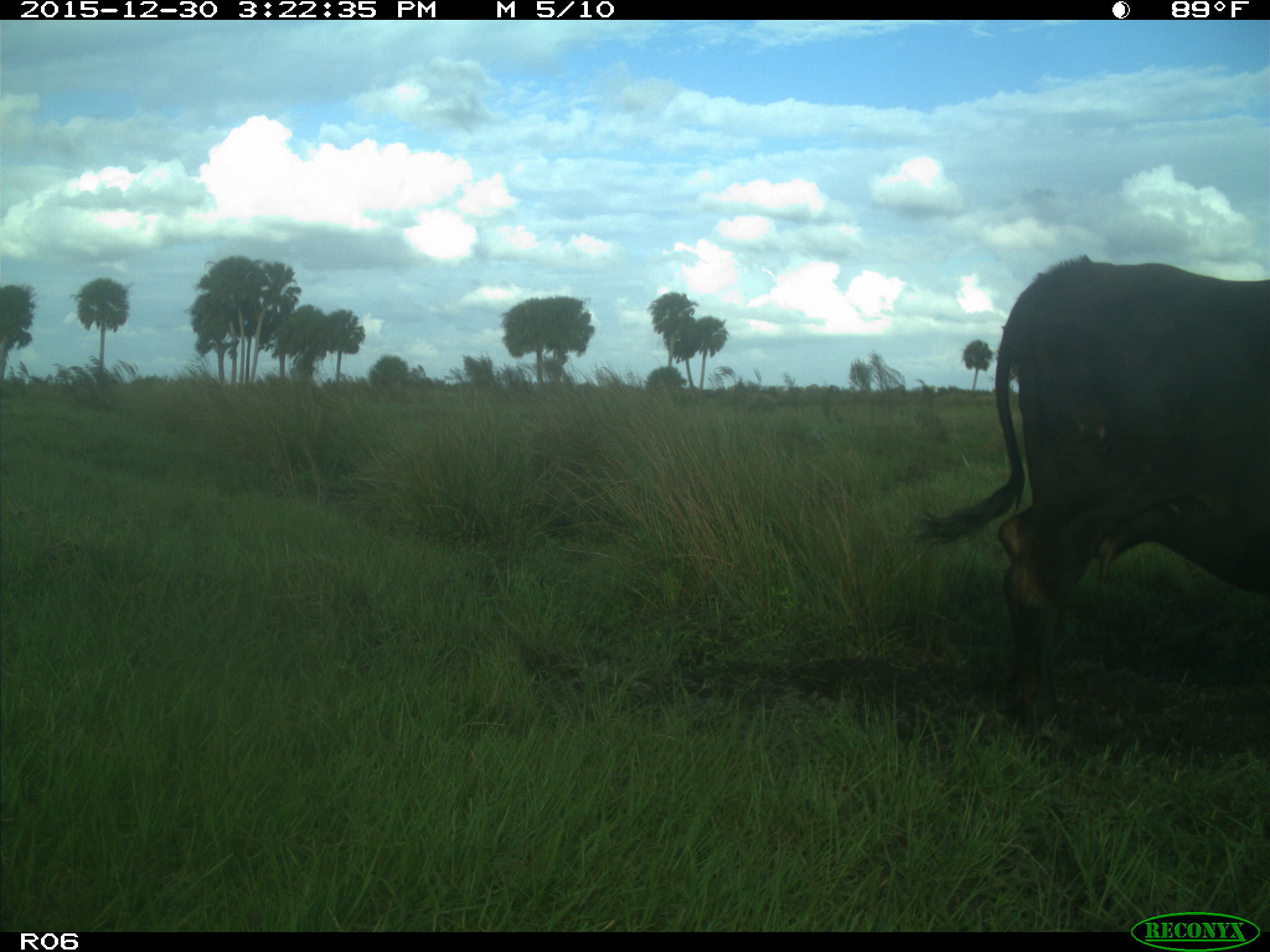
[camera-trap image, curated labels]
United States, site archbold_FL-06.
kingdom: Animalia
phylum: Chordata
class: Mammalia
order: Artiodactyla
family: Bovidae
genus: Bos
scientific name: Bos taurus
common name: domestic cow